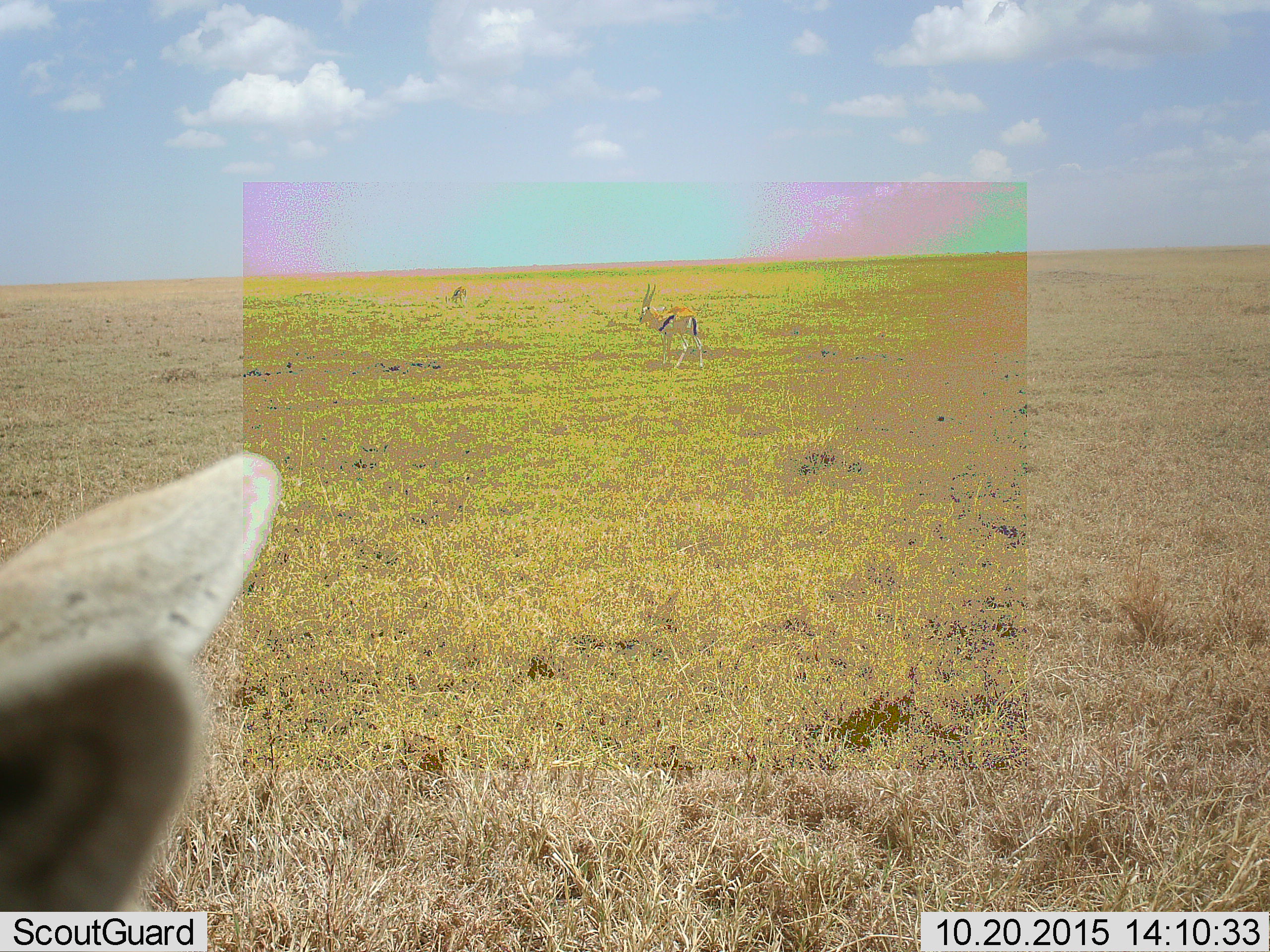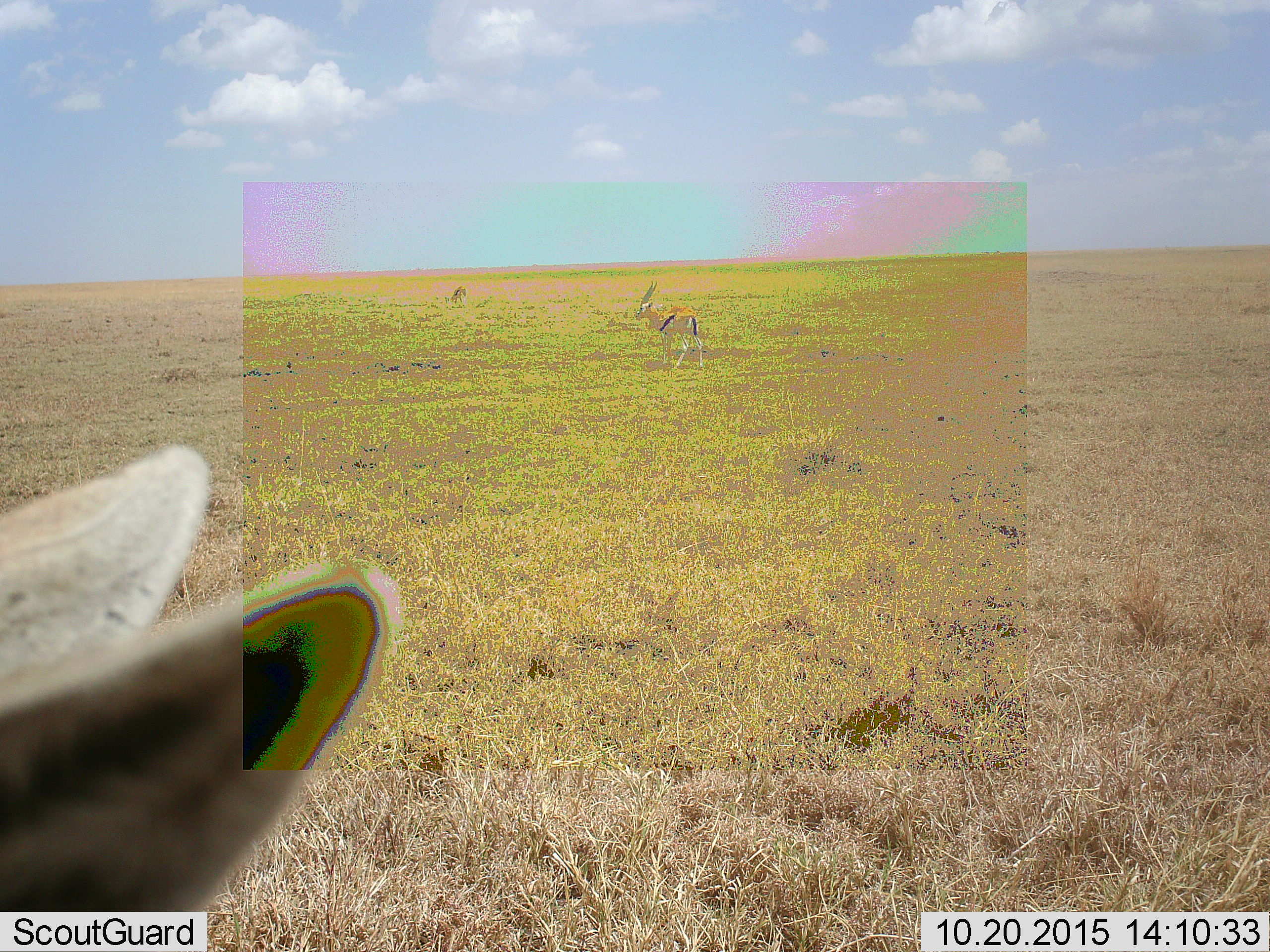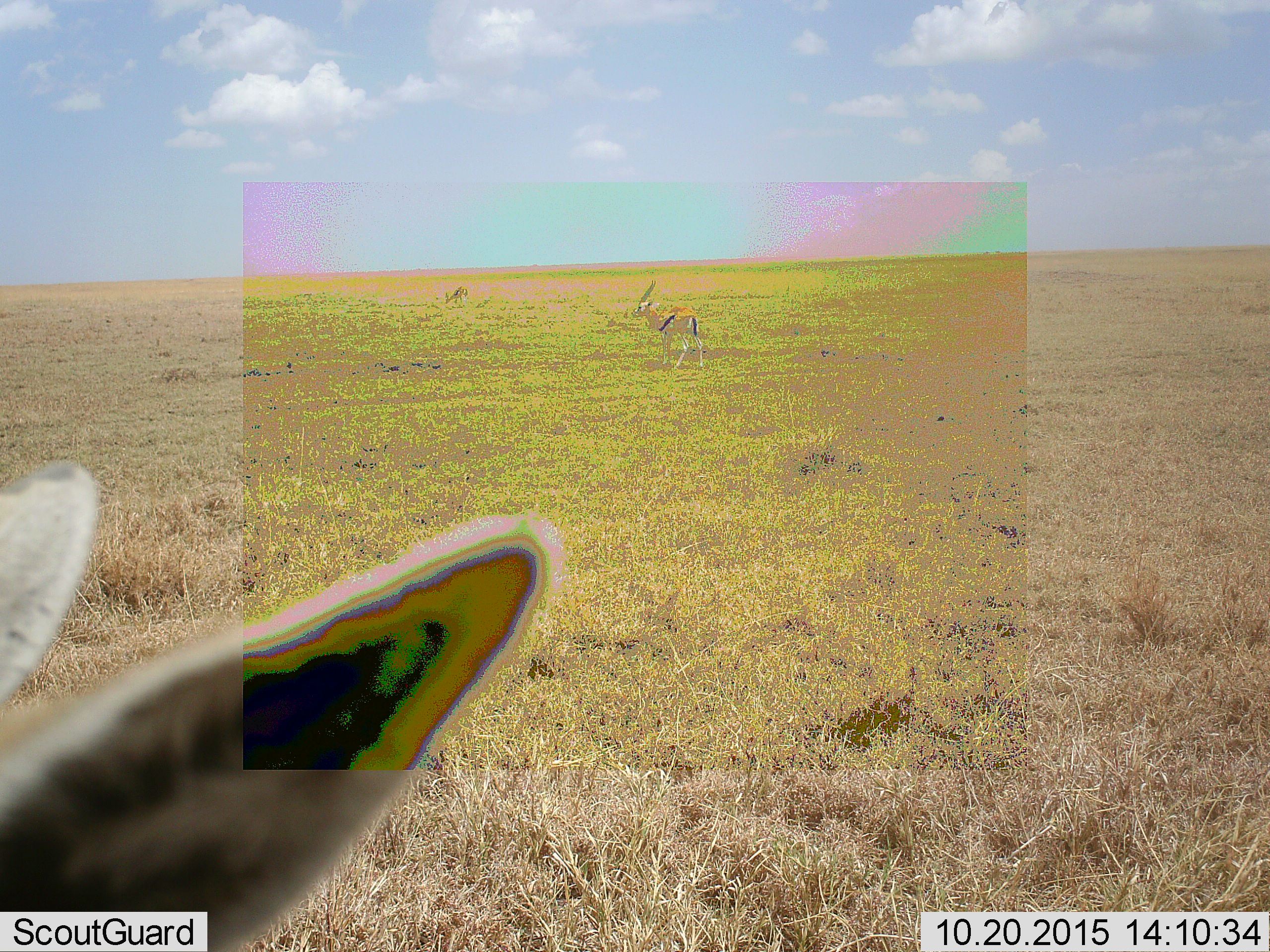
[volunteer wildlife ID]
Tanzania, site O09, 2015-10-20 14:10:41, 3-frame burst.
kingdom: Animalia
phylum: Chordata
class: Mammalia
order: Artiodactyla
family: Bovidae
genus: Eudorcas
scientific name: Eudorcas thomsonii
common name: thomson's gazelle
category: gazellethomsons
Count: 3.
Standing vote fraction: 100%.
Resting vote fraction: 0%.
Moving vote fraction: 40%.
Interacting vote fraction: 0%.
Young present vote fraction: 0%.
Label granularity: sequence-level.